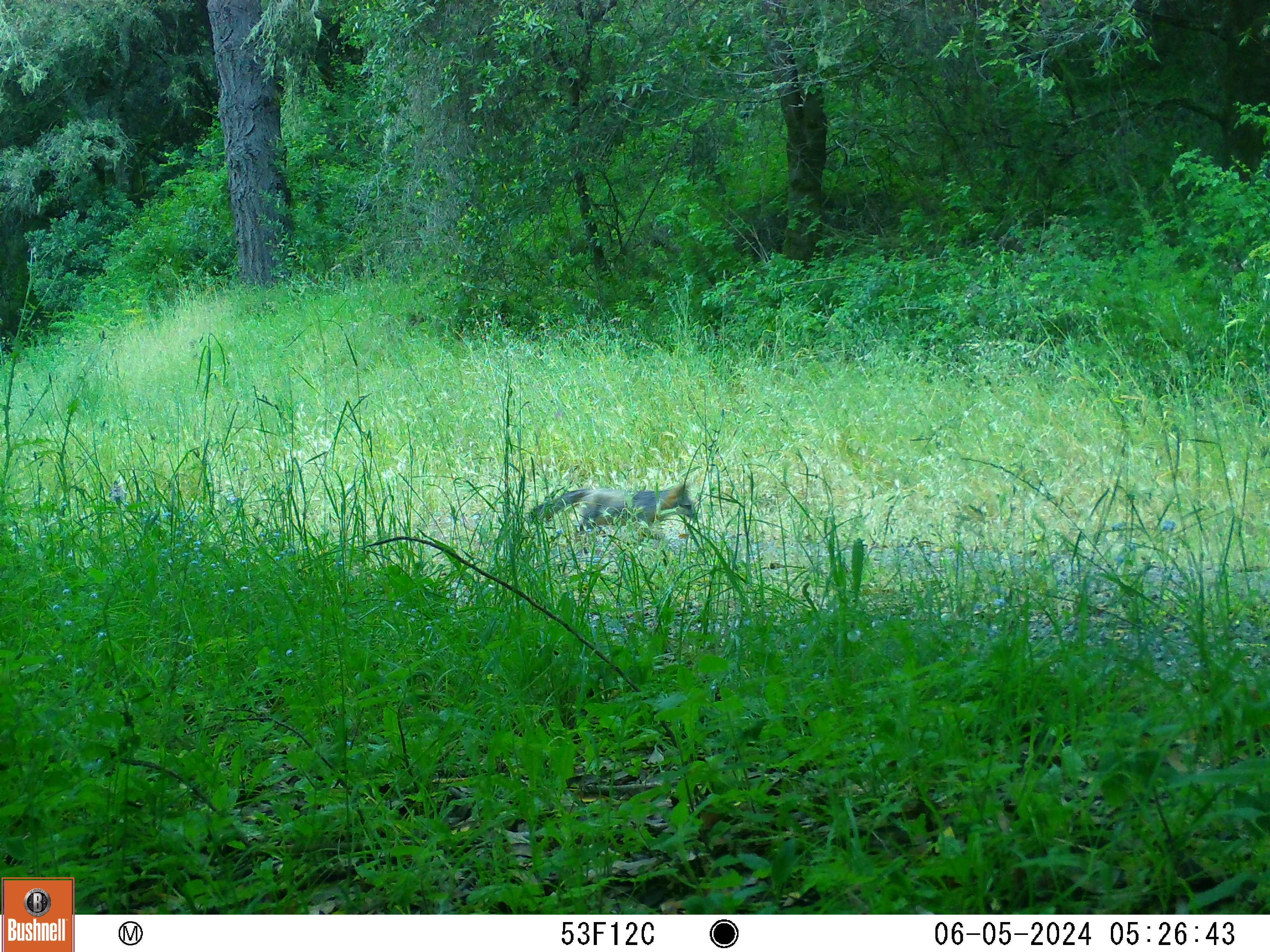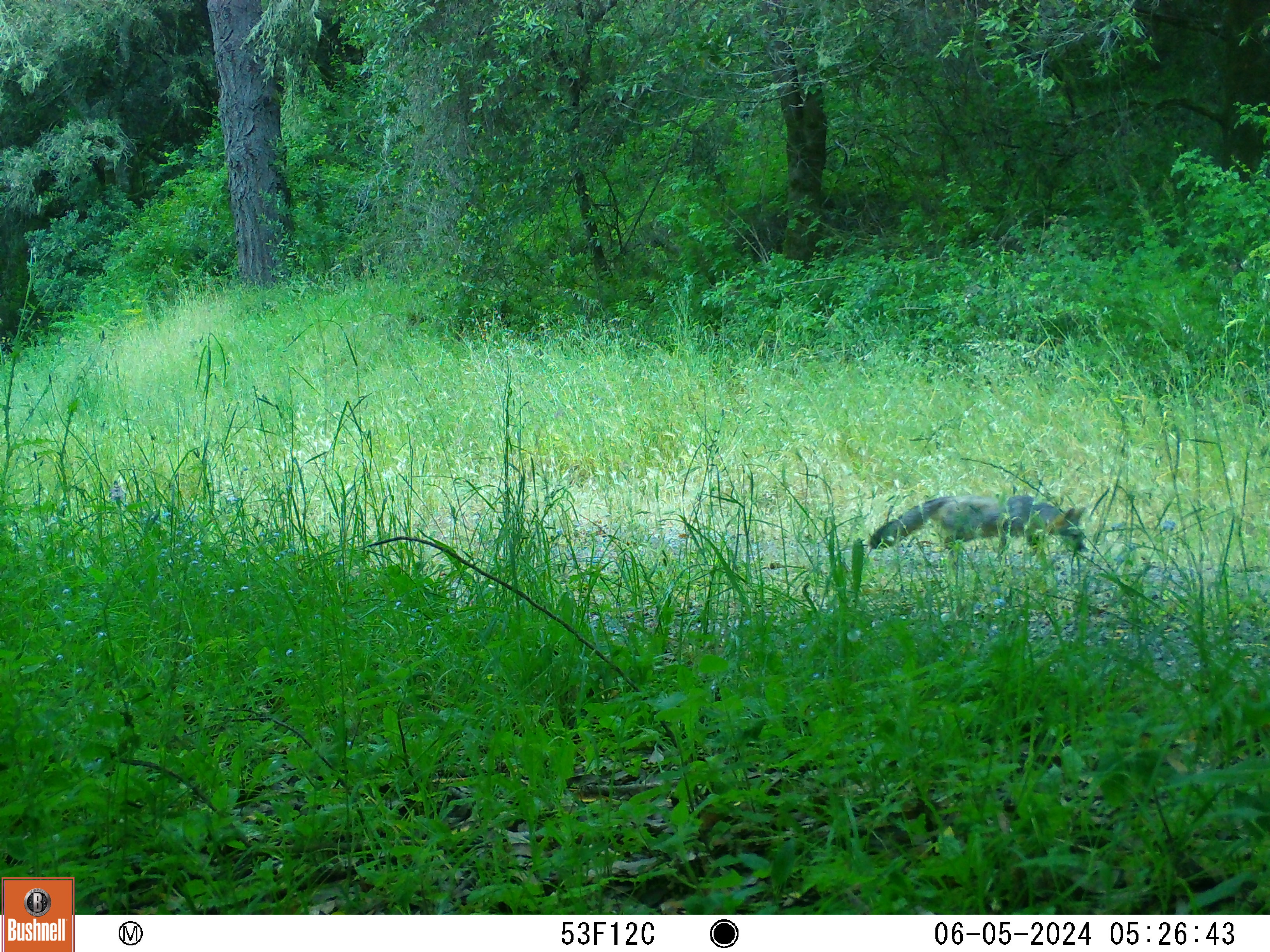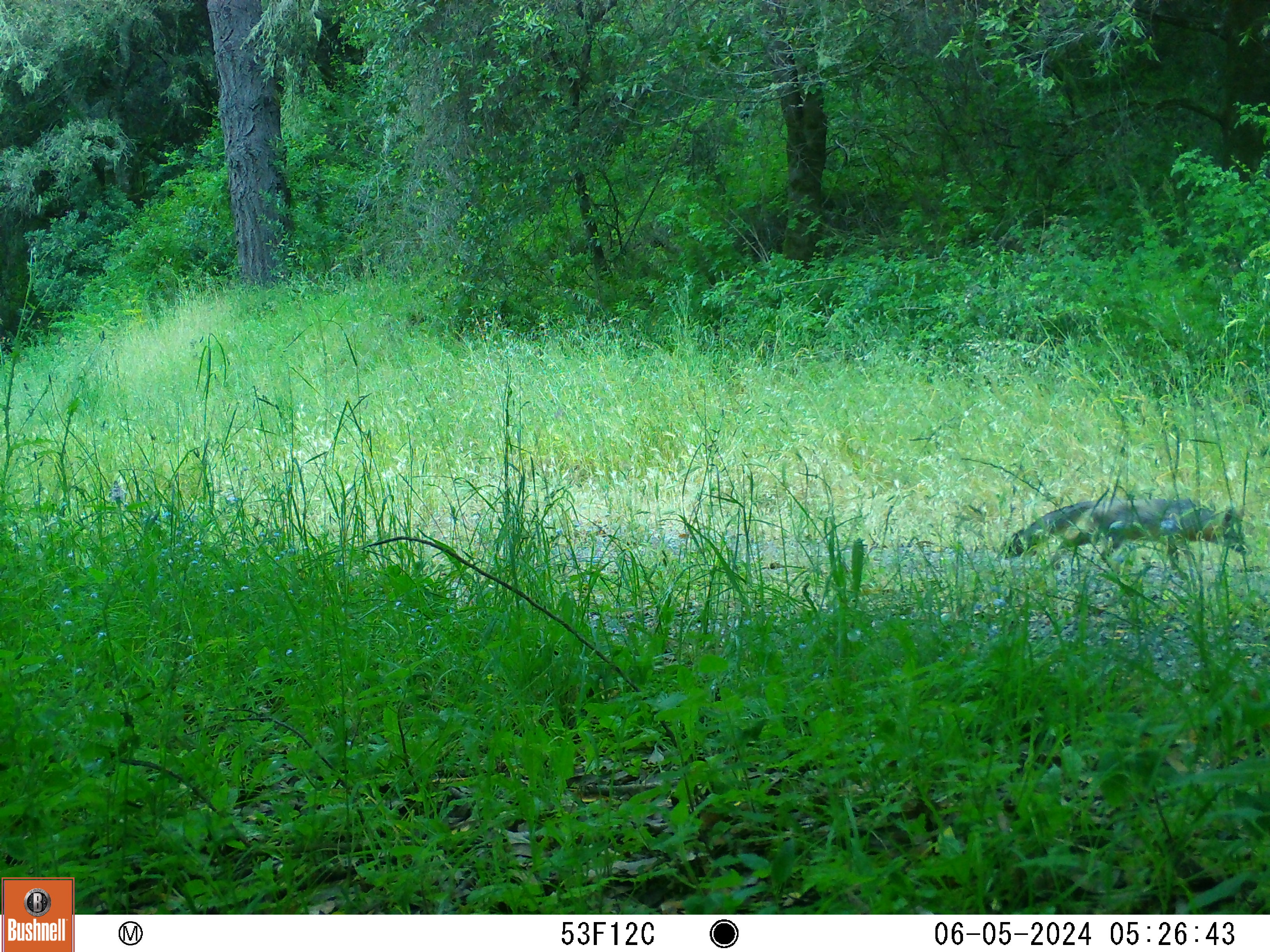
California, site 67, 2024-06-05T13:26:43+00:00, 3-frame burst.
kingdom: Animalia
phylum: Chordata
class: Mammalia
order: Carnivora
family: Canidae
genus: Urocyon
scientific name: Urocyon cinereoargenteus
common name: gray fox